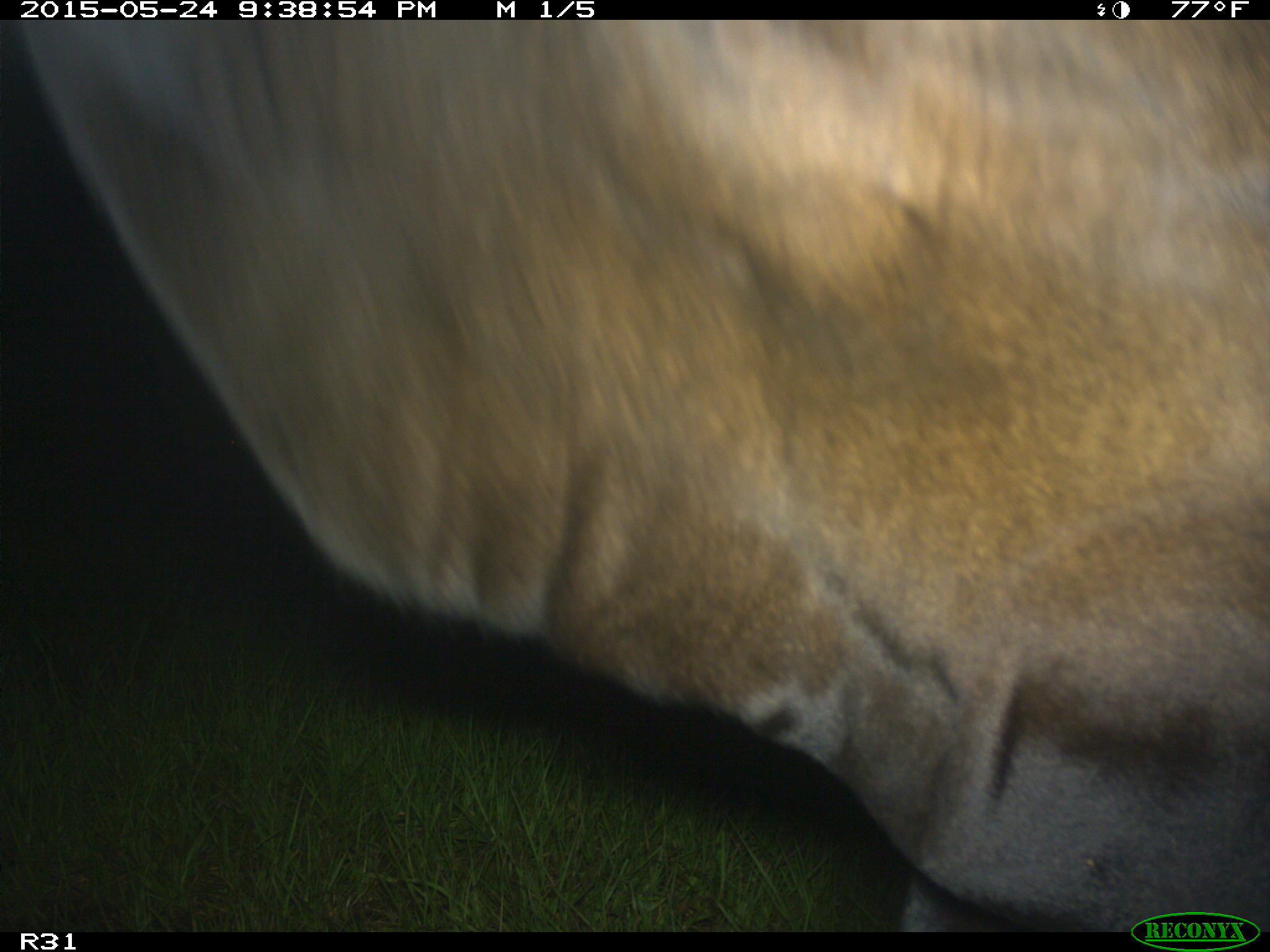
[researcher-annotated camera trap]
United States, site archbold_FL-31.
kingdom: Animalia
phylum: Chordata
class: Mammalia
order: Artiodactyla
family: Bovidae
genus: Bos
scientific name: Bos taurus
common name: domestic cow